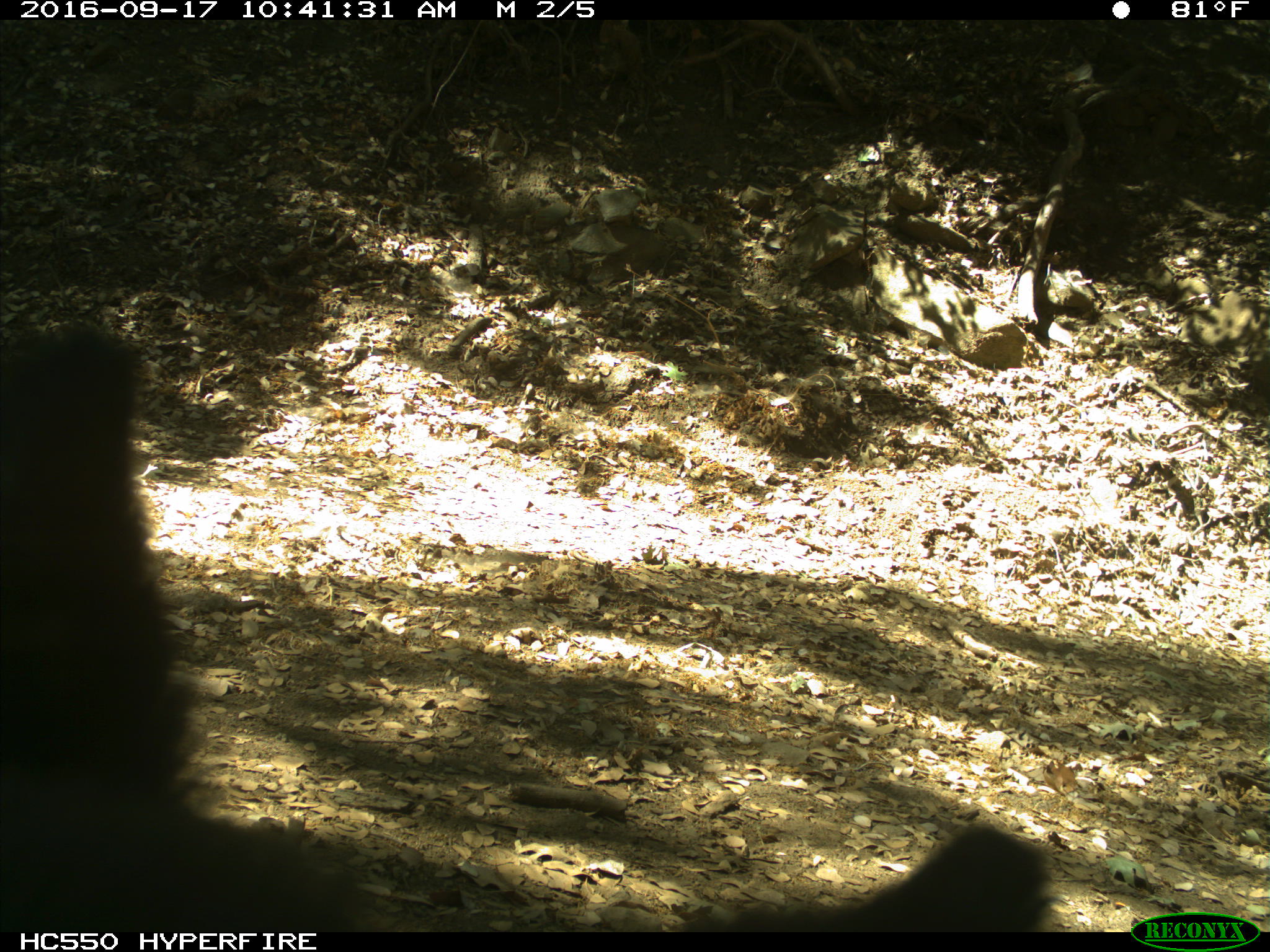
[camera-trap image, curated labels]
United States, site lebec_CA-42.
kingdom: Animalia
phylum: Chordata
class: Mammalia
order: Carnivora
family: Ursidae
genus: Ursus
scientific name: Ursus americanus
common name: american black bear